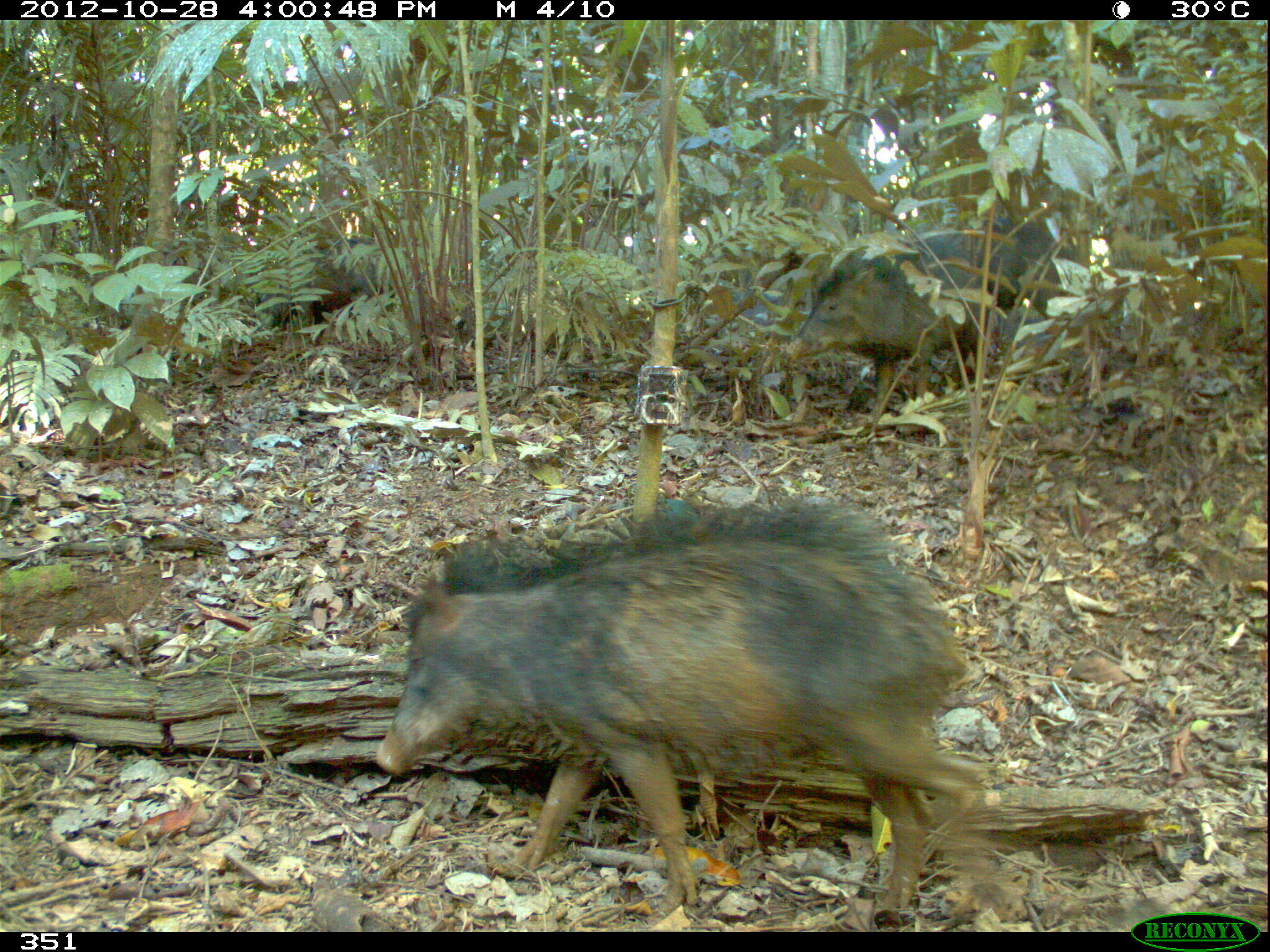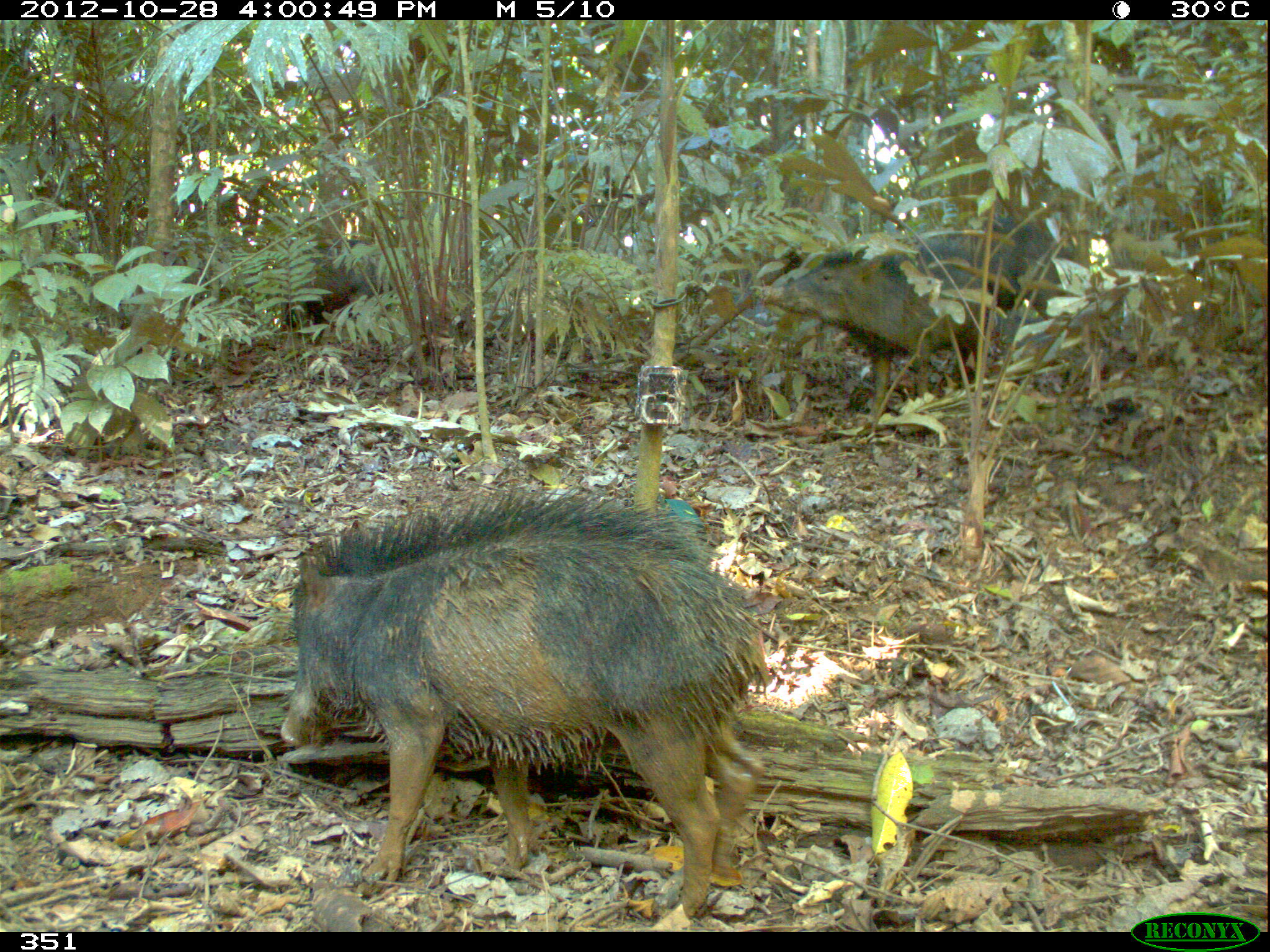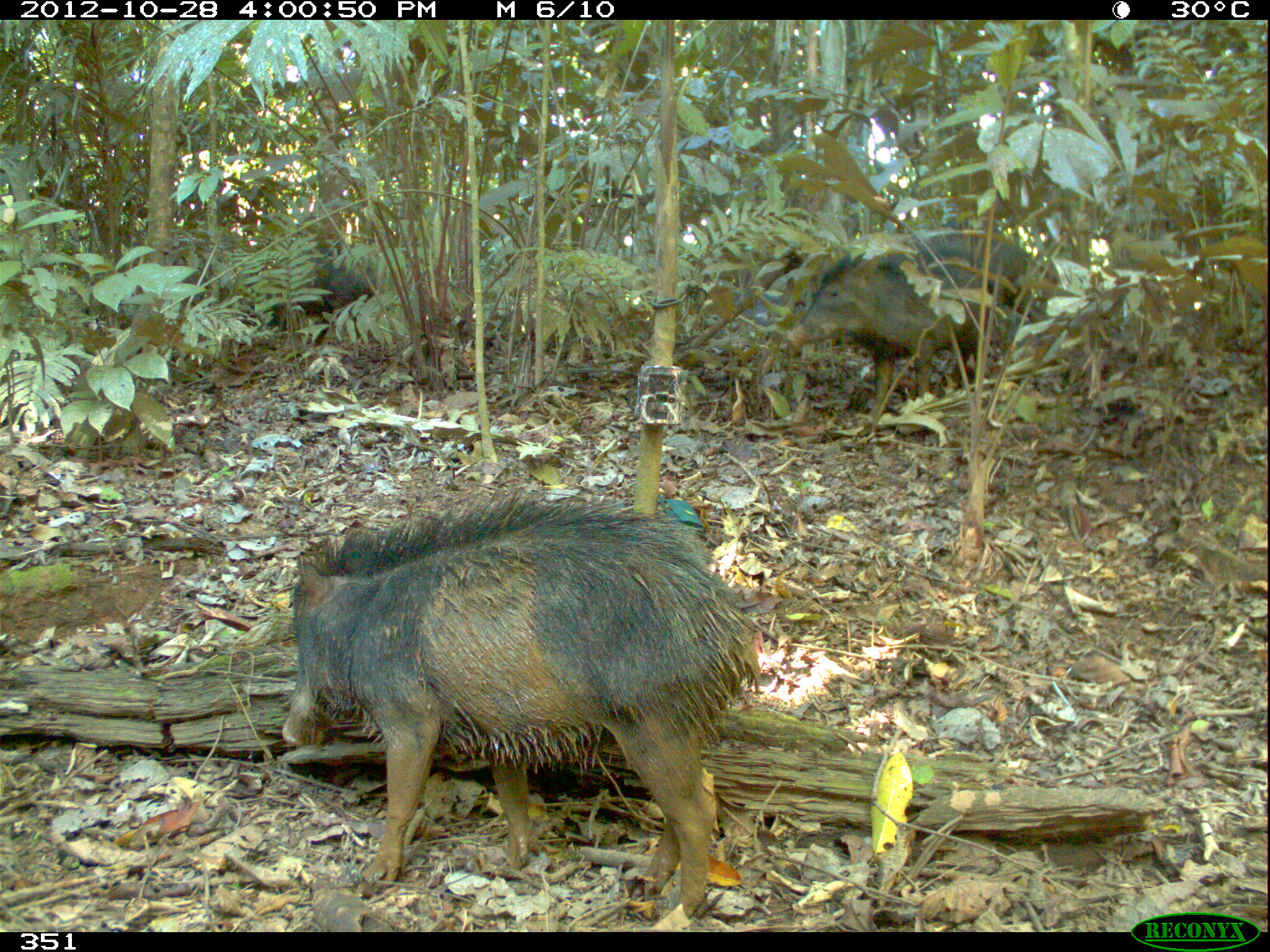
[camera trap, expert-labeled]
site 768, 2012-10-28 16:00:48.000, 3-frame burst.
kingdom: Animalia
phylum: Chordata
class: Mammalia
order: Artiodactyla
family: Tayassuidae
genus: Tayassu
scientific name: Tayassu pecari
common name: white-lipped peccary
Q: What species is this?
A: Tayassu pecari (white-lipped peccary).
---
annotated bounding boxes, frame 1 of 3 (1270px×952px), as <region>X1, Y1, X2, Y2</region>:
tayassu pecari: <region>374, 500, 994, 925</region>; <region>783, 257, 997, 411</region>; <region>906, 213, 1075, 315</region>; <region>255, 240, 384, 324</region>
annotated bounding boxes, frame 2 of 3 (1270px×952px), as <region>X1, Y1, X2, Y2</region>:
tayassu pecari: <region>280, 493, 766, 916</region>; <region>773, 249, 985, 410</region>; <region>923, 214, 1074, 320</region>; <region>300, 234, 390, 320</region>